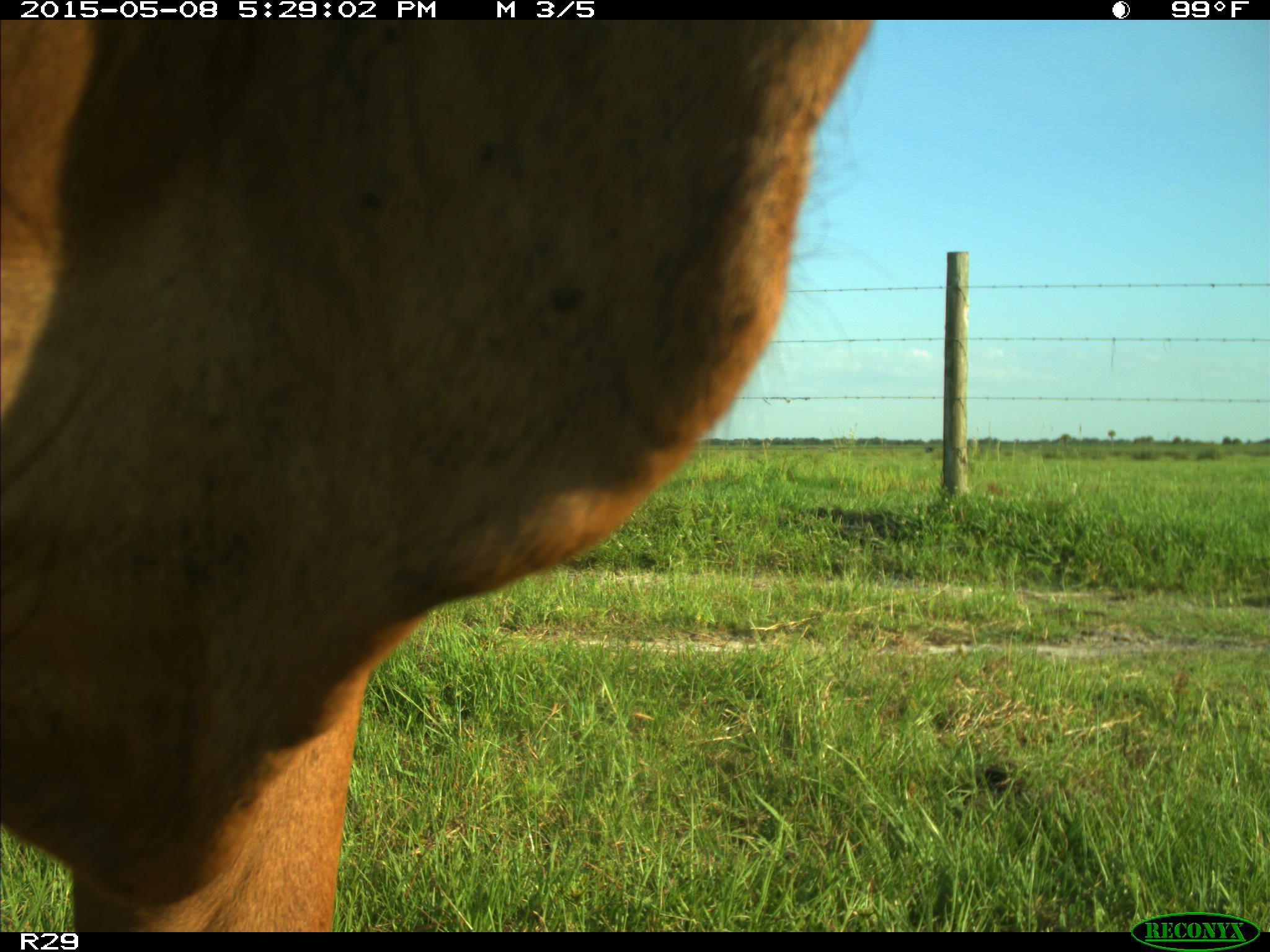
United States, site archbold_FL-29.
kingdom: Animalia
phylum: Chordata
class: Mammalia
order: Artiodactyla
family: Bovidae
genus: Bos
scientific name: Bos taurus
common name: domestic cow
Bos taurus (domestic cow).